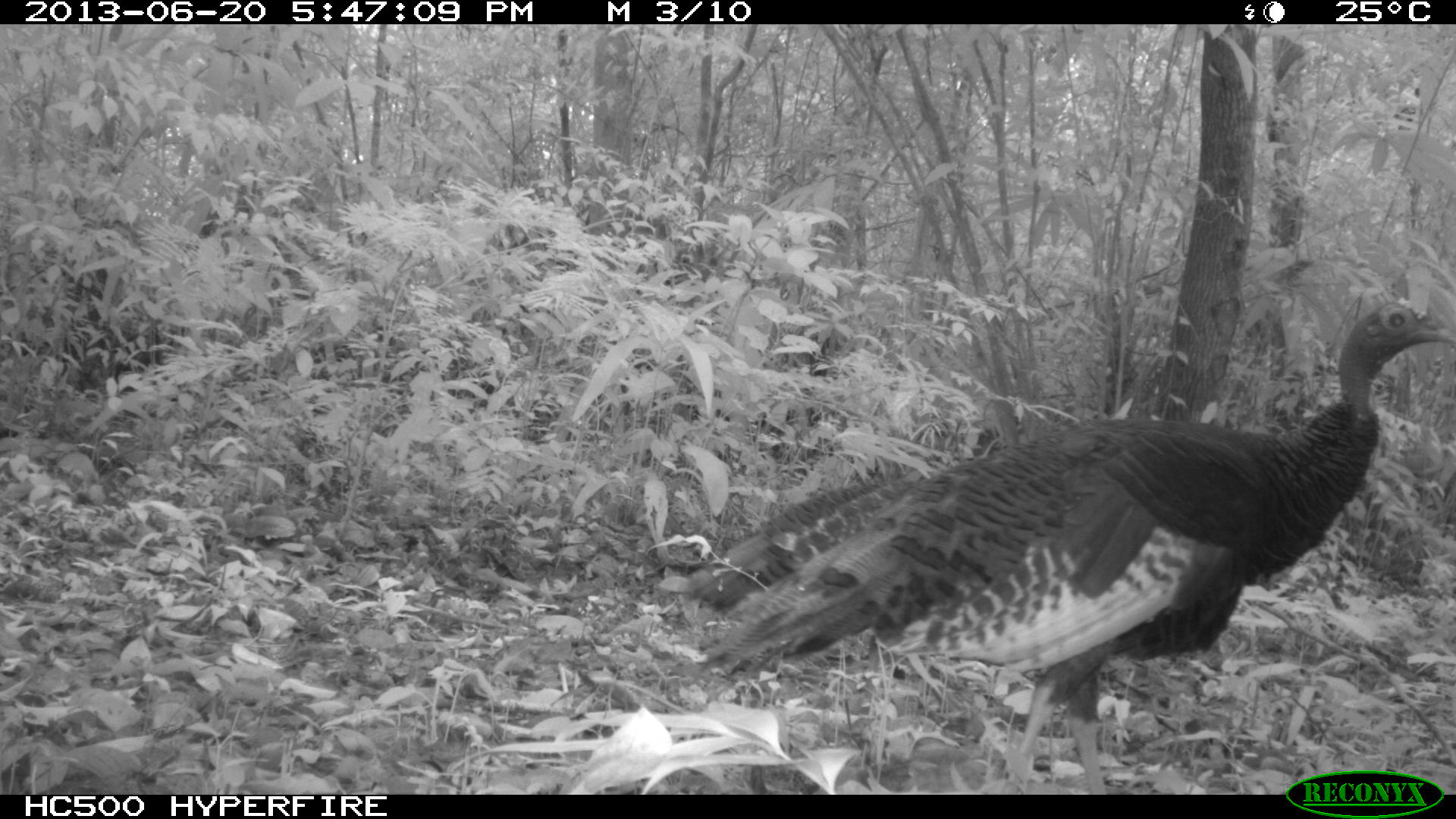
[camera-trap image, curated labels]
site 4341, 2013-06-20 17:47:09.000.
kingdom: Animalia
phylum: Chordata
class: Aves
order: Galliformes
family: Phasianidae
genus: Meleagris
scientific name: Meleagris ocellata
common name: ocellated turkey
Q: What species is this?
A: Meleagris ocellata (ocellated turkey).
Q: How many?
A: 2.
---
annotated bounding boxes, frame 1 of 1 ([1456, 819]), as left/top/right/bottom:
meleagris ocellata: 684/289/1454/793